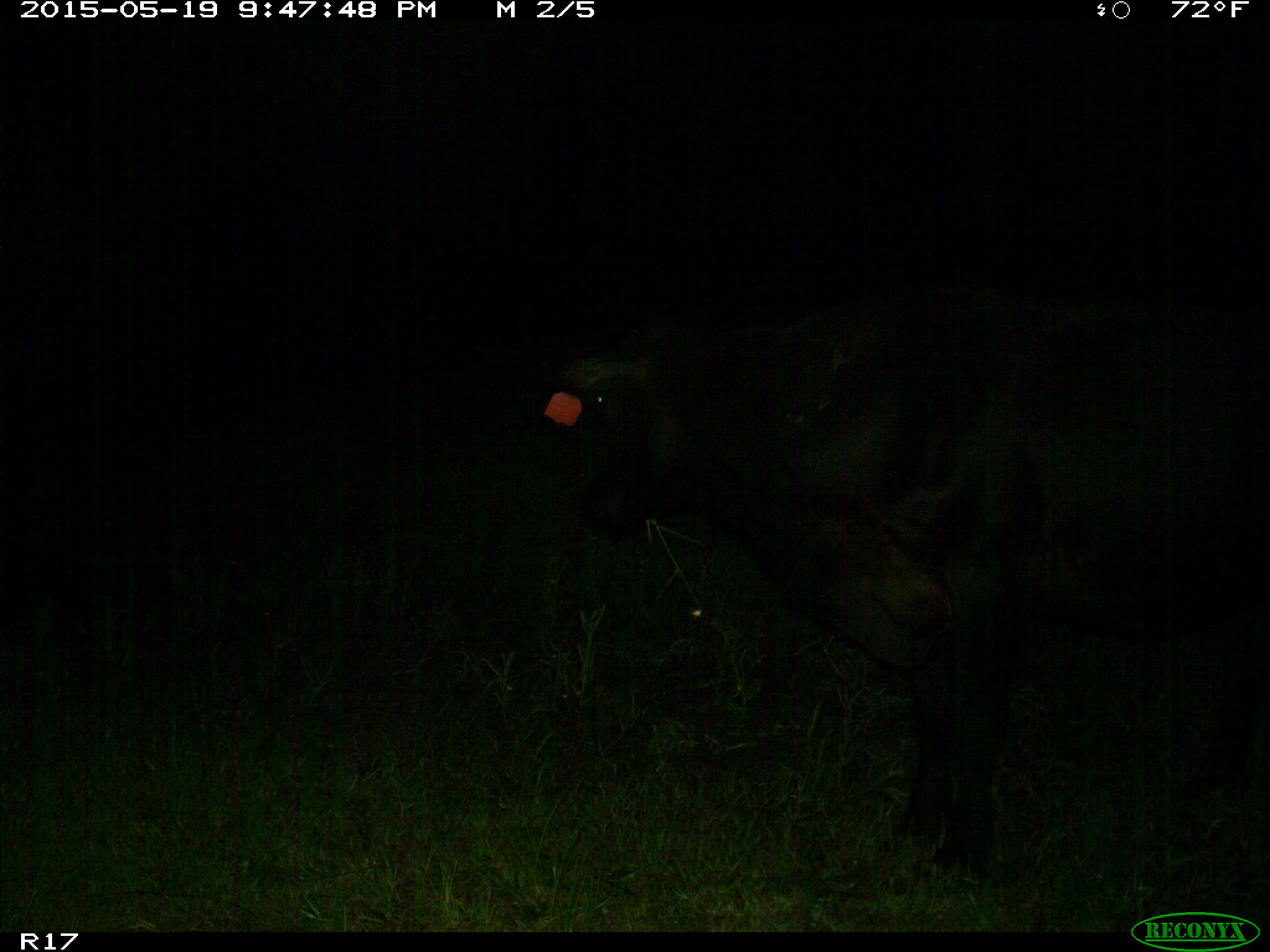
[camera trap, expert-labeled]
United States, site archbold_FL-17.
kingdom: Animalia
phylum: Chordata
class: Mammalia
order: Artiodactyla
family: Bovidae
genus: Bos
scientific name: Bos taurus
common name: domestic cow